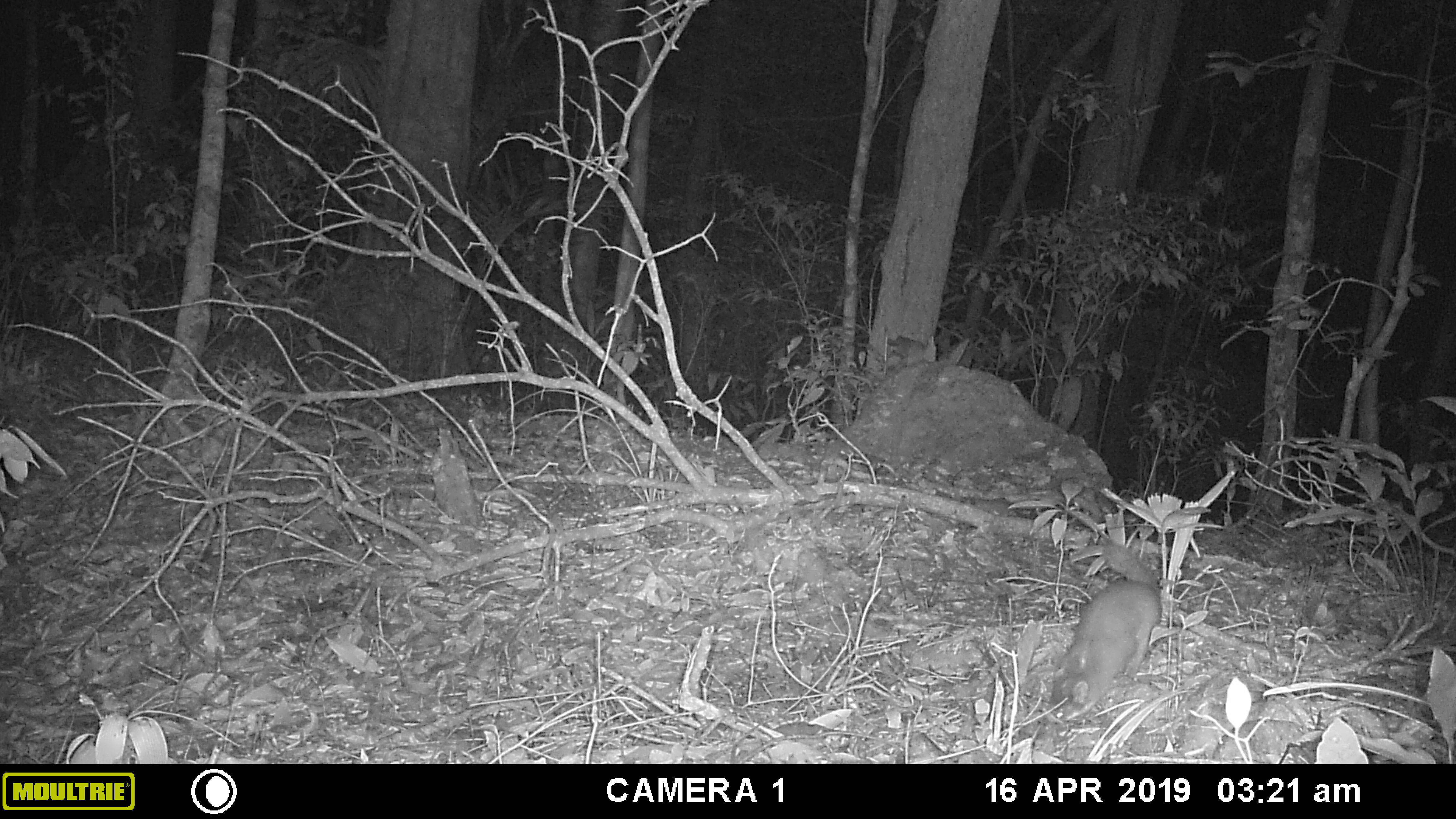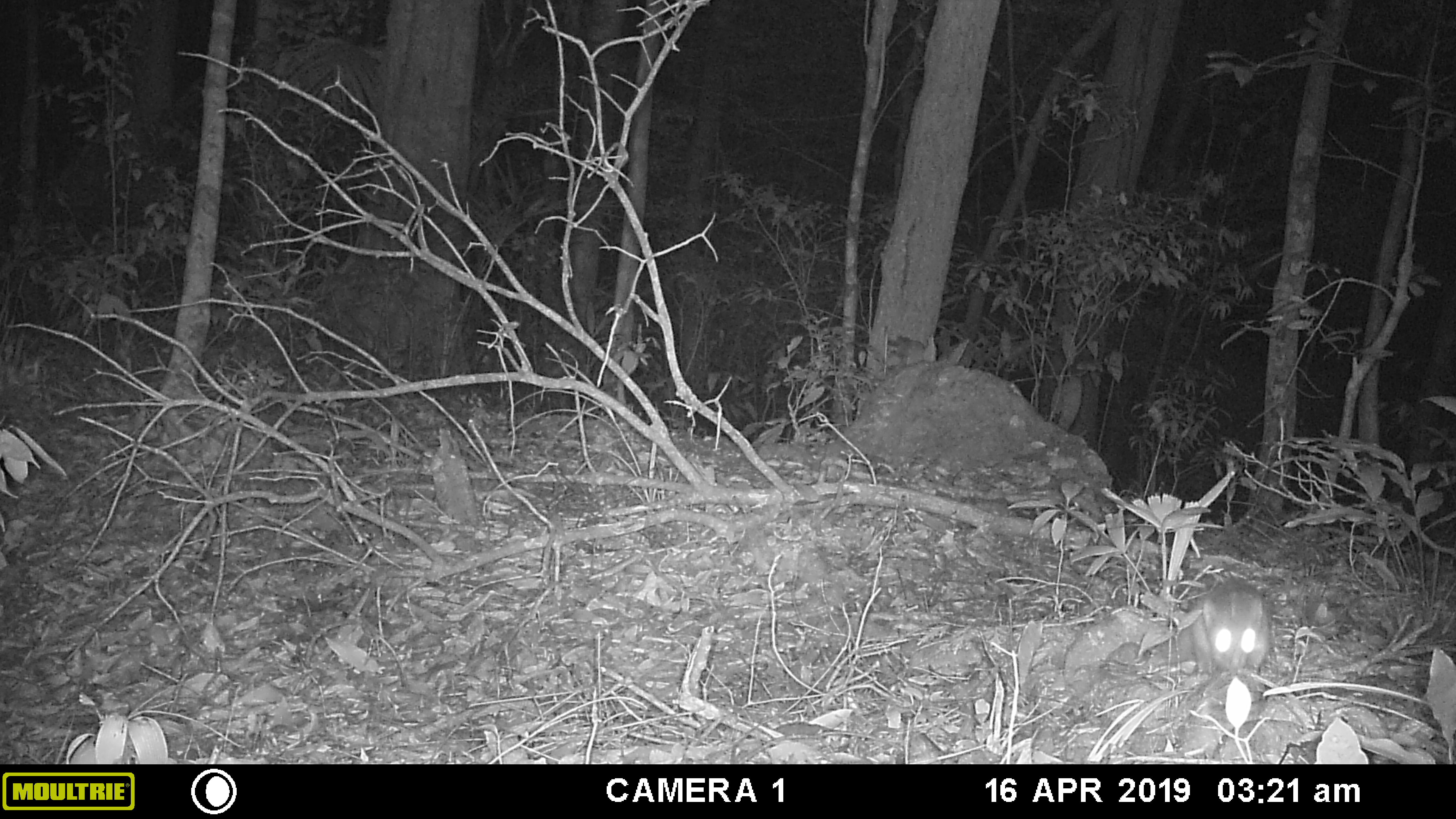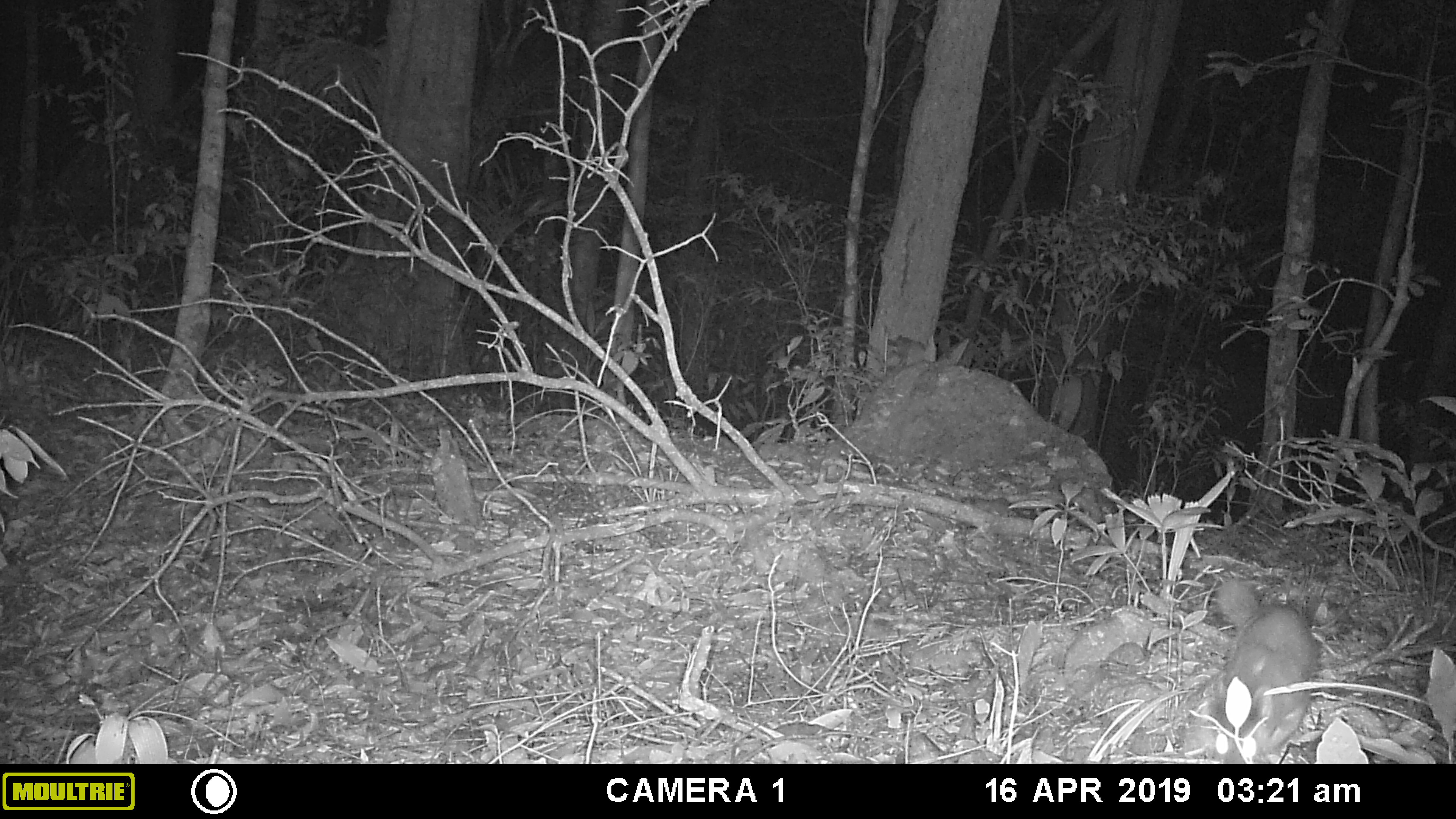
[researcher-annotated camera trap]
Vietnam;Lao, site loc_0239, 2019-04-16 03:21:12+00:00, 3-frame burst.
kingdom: Animalia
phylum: Chordata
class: Mammalia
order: Carnivora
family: Mustelidae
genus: Melogale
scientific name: Melogale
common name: ferret badger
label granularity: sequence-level